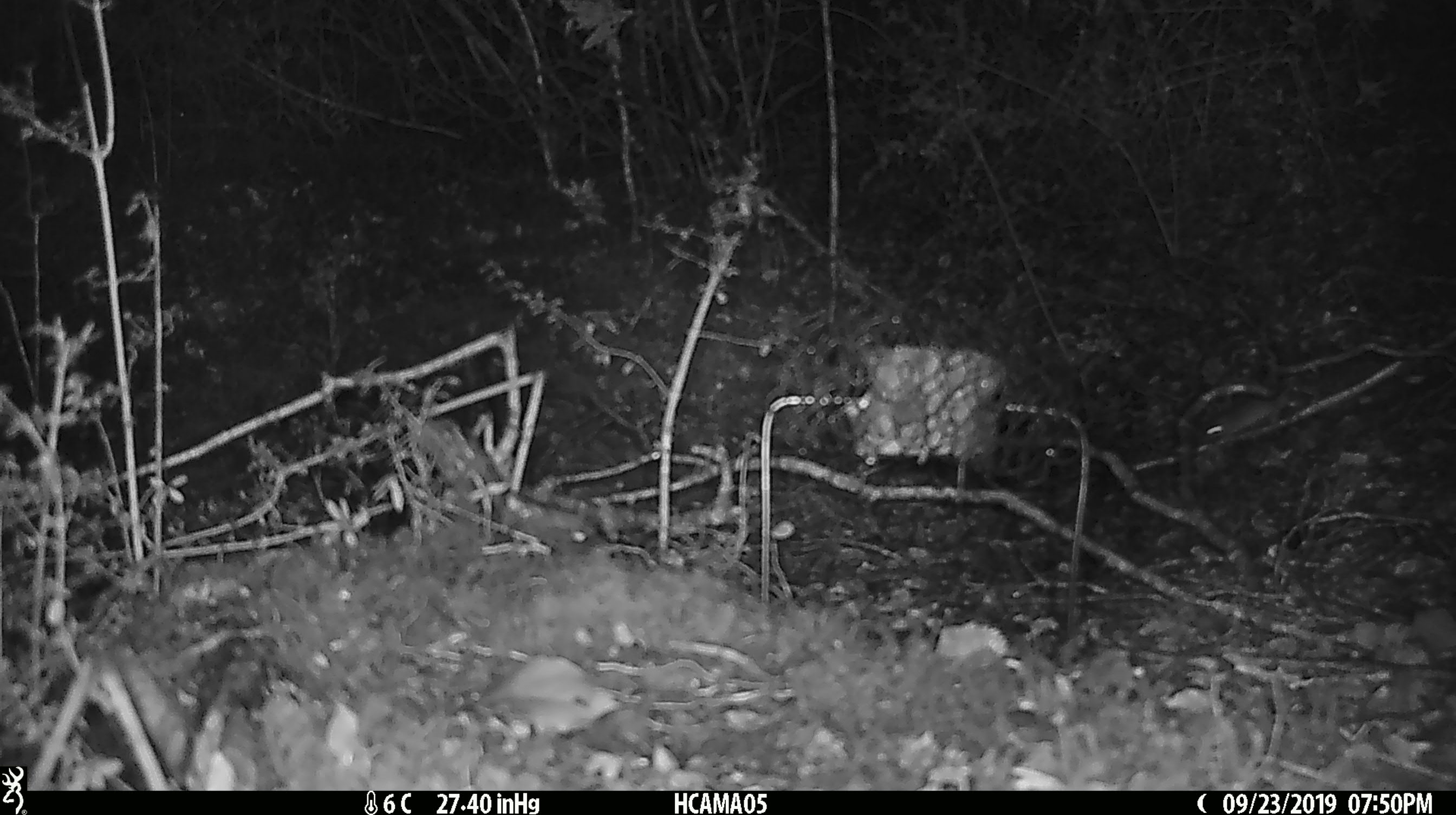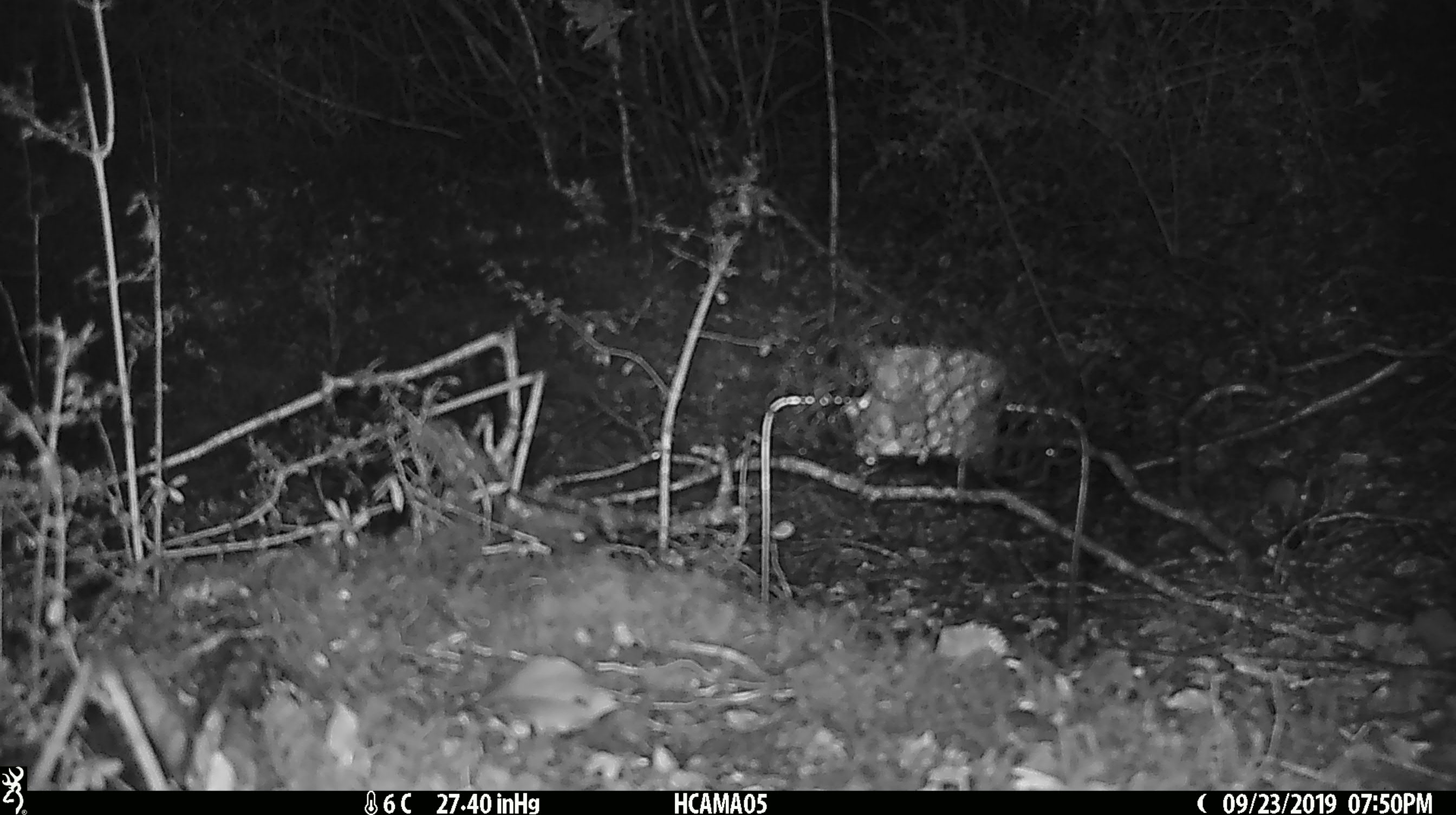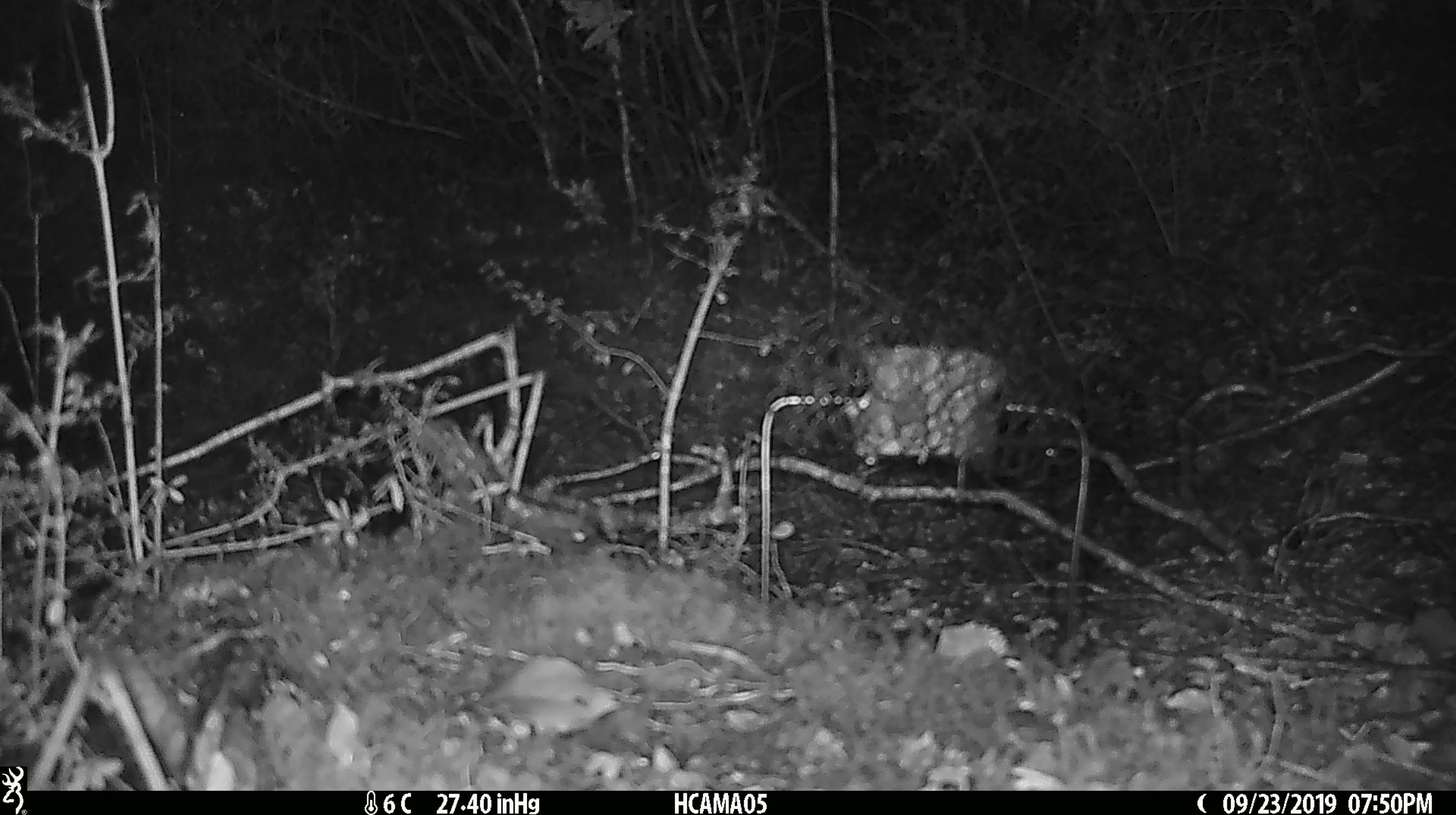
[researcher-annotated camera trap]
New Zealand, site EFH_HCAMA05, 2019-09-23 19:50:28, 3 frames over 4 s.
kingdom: Animalia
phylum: Chordata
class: Mammalia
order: Rodentia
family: Muridae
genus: Mus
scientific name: Mus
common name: mouse